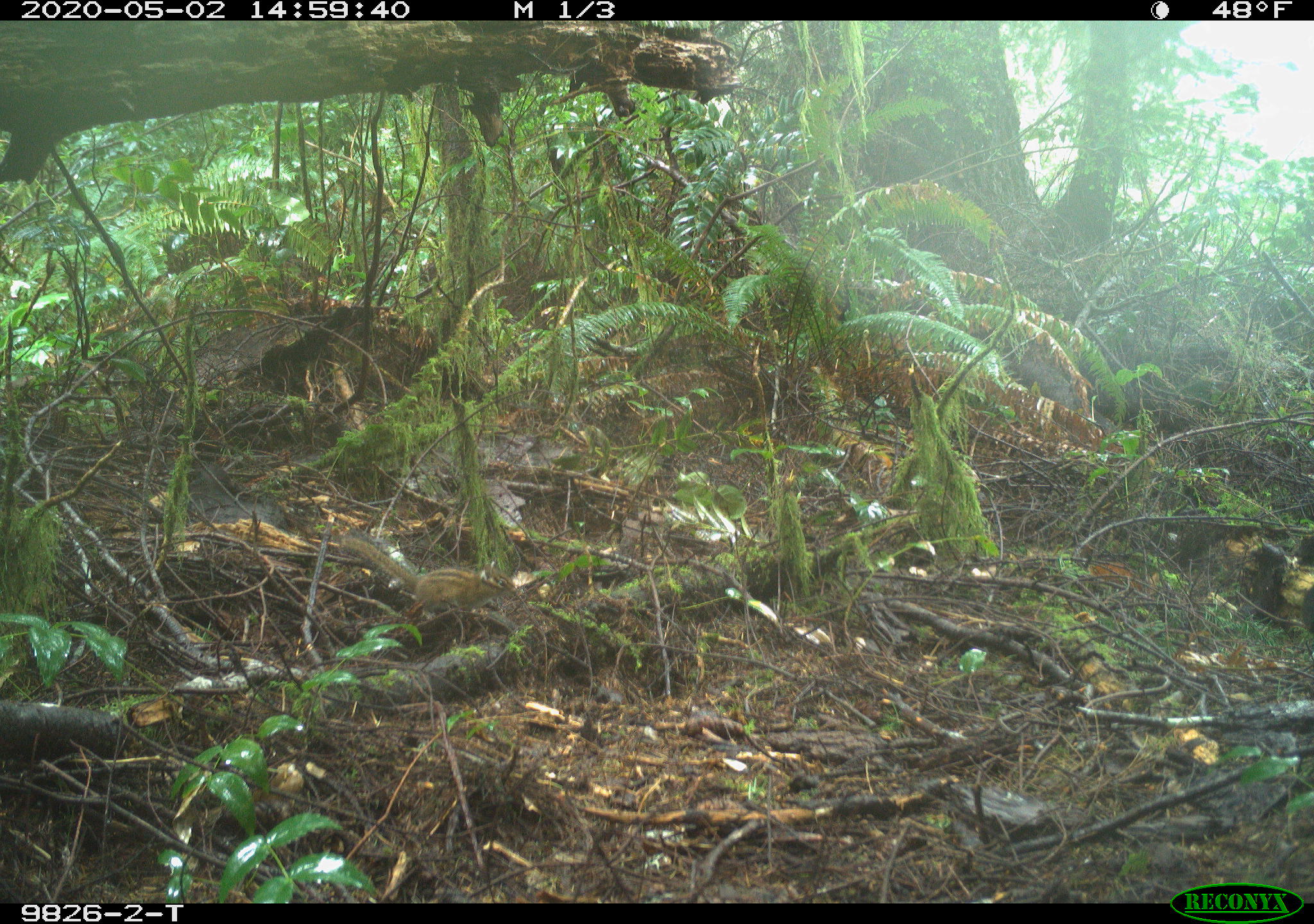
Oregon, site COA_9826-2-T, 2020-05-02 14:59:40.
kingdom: Animalia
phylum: Chordata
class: Mammalia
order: Rodentia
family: Sciuridae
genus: Neotamias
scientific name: Neotamias townsendii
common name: townsend's chipmunk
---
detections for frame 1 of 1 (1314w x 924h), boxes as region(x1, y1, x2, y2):
townsend's chipmunk: region(336, 526, 518, 618)